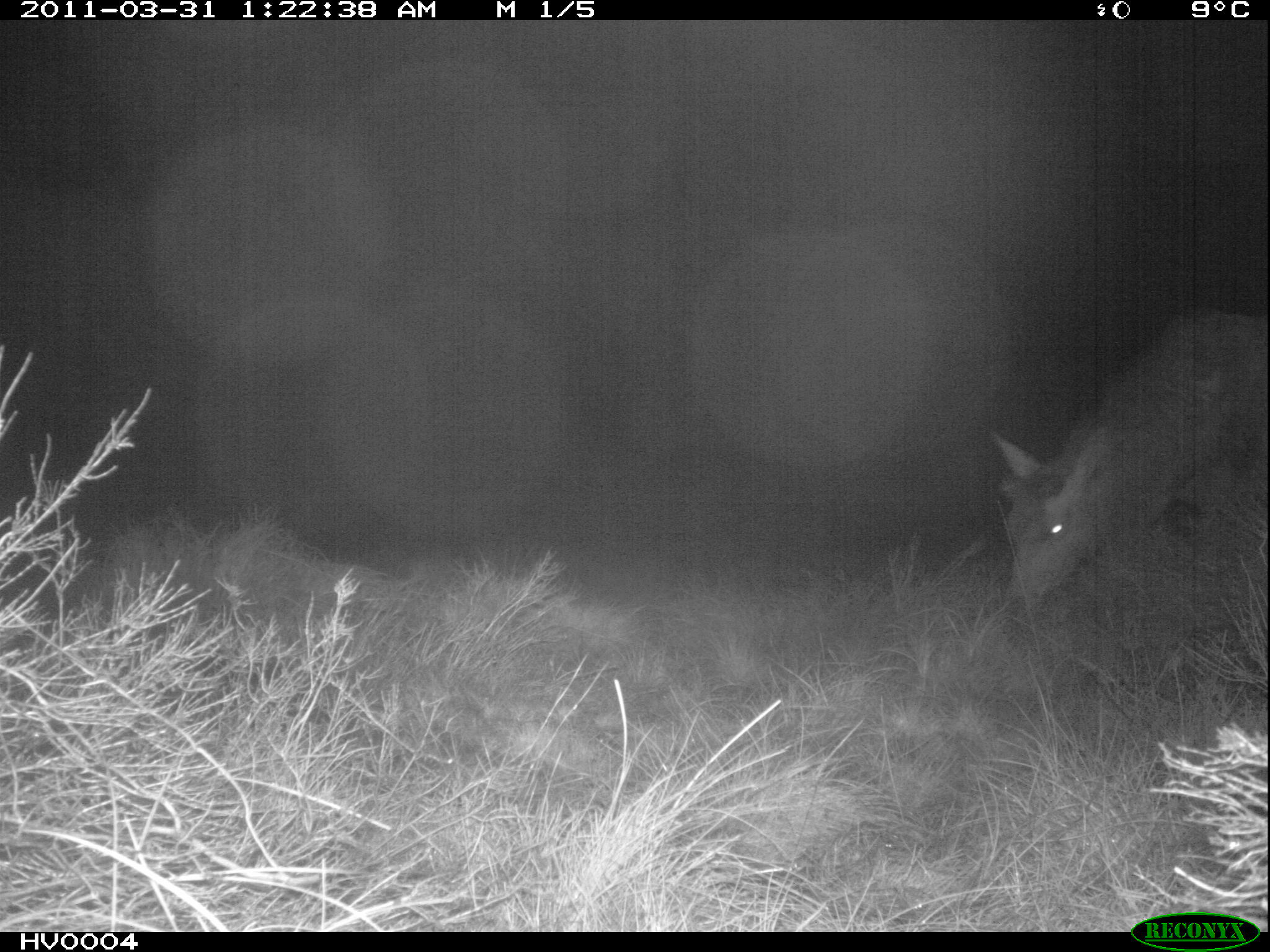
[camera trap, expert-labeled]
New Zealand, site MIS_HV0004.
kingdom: Animalia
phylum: Chordata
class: Mammalia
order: Artiodactyla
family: Cervidae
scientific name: Cervidae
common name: deer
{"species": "deer (Cervidae)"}